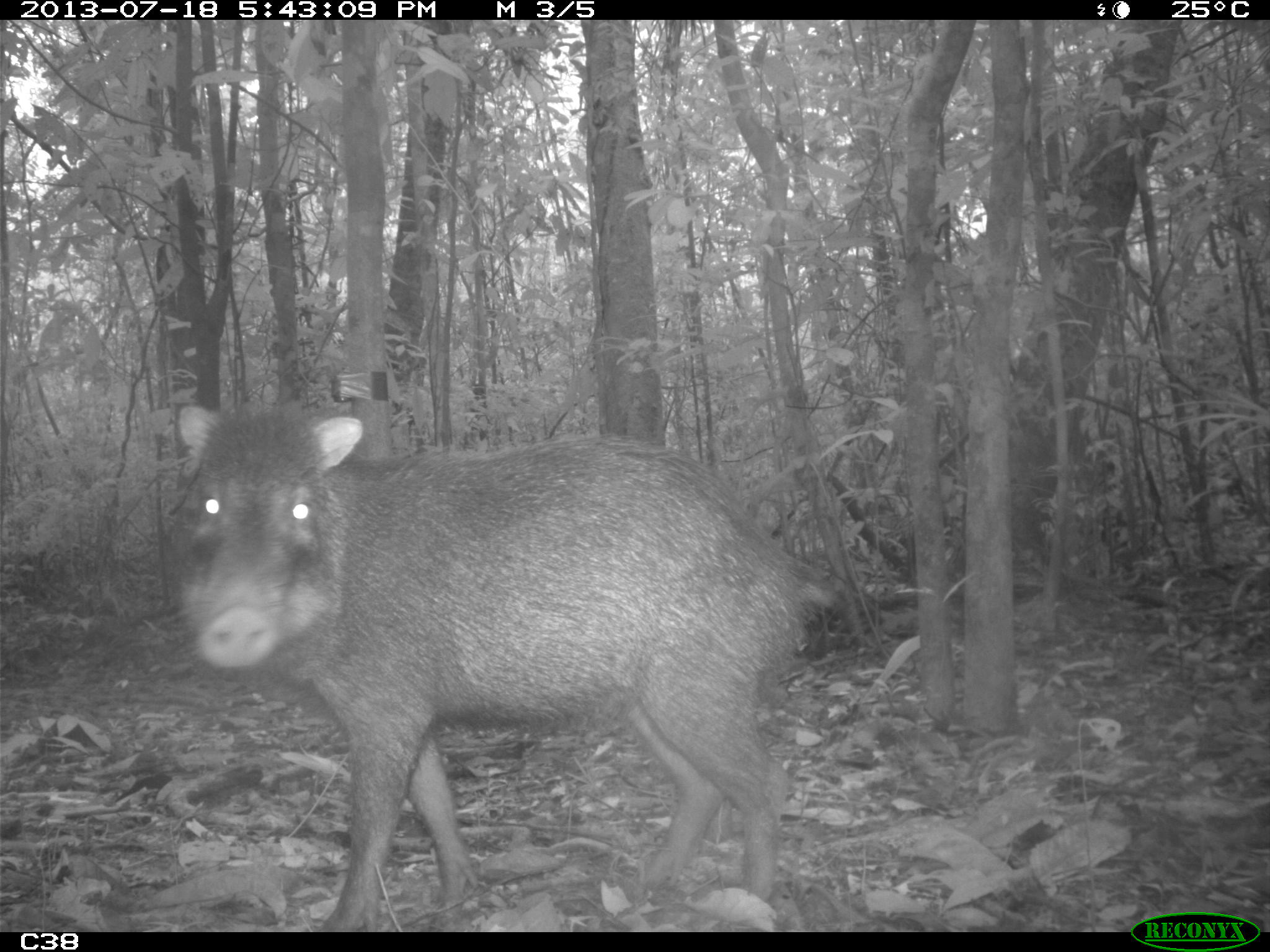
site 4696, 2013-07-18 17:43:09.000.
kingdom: Animalia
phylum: Chordata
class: Mammalia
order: Artiodactyla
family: Tayassuidae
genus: Tayassu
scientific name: Tayassu pecari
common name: white-lipped peccary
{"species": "Tayassu pecari (white-lipped peccary)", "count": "3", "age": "adult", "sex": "male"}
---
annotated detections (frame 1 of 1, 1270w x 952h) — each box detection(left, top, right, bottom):
tayassu pecari: detection(157, 392, 868, 930)